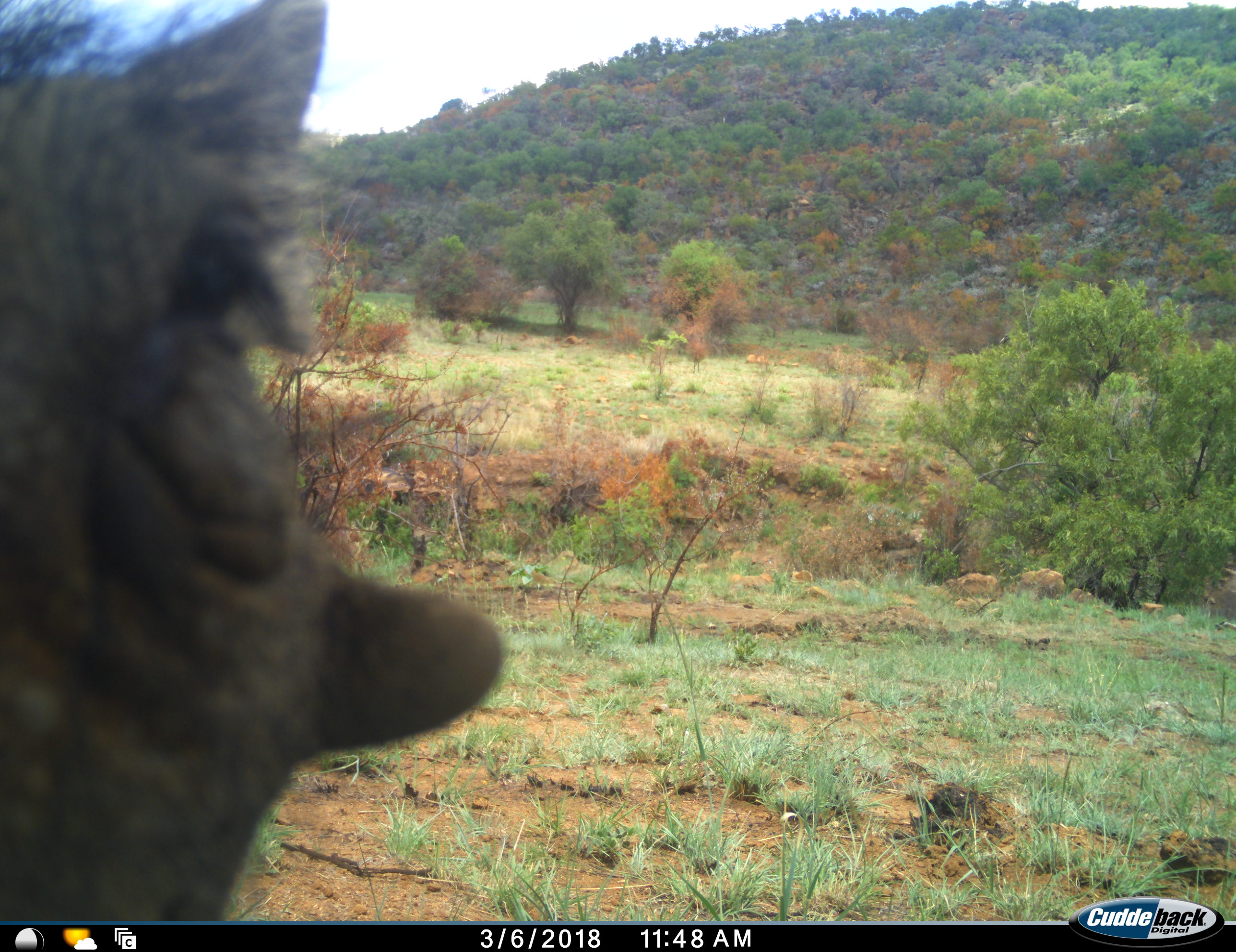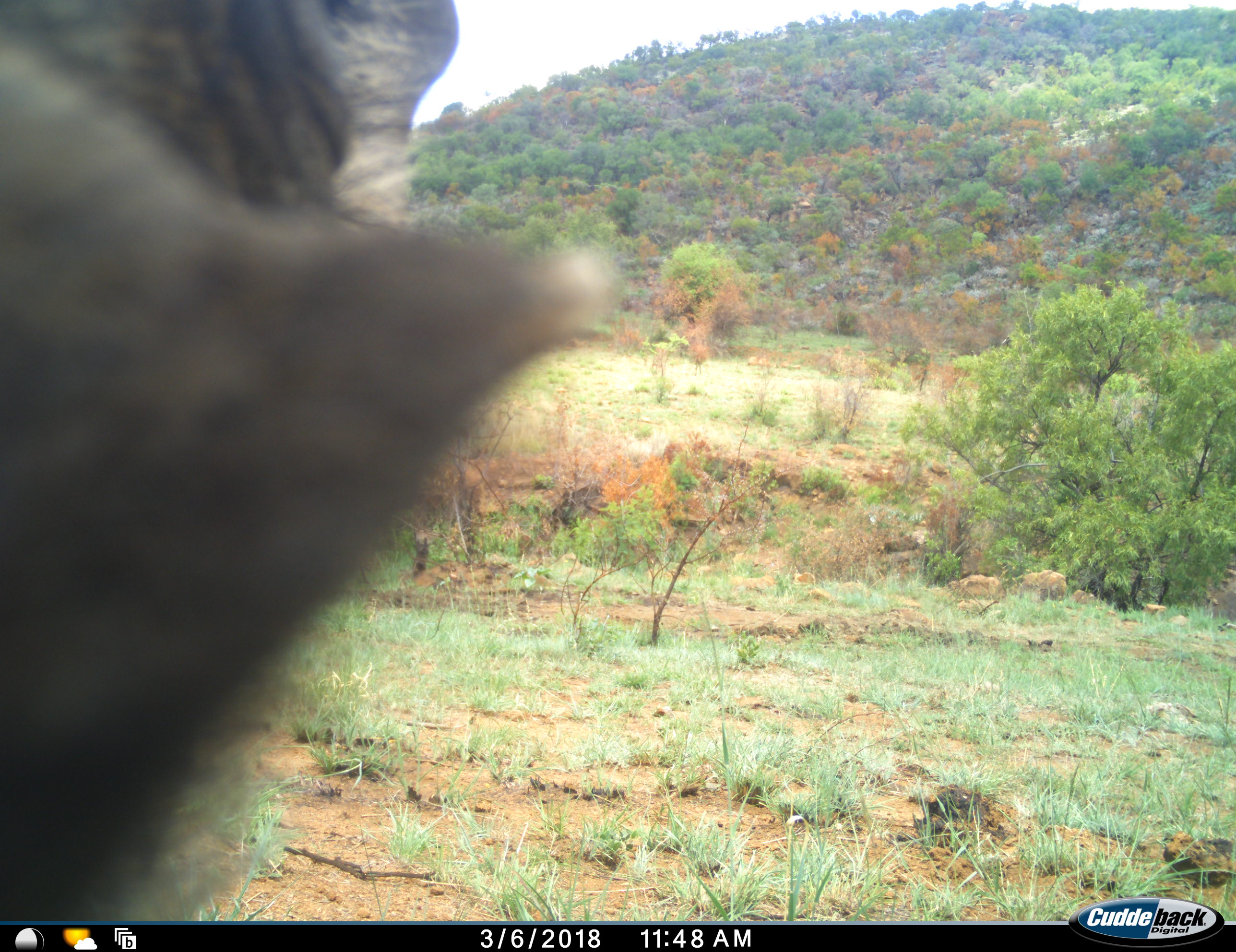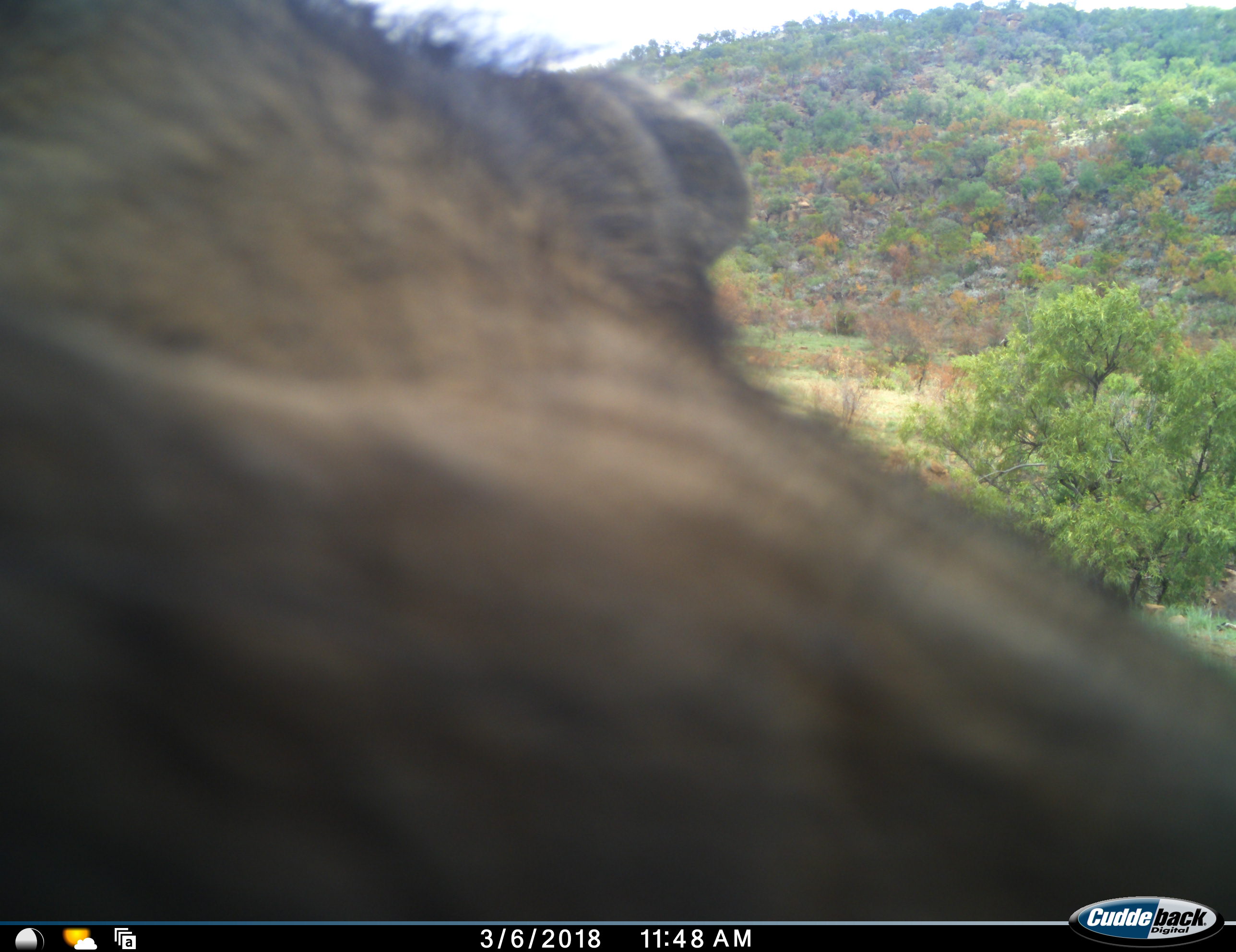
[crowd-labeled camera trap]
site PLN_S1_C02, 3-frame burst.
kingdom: Animalia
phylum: Chordata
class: Mammalia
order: Artiodactyla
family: Suidae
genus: Phacochoerus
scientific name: Phacochoerus africanus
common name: warthog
Warthog (Phacochoerus africanus), count 1. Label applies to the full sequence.